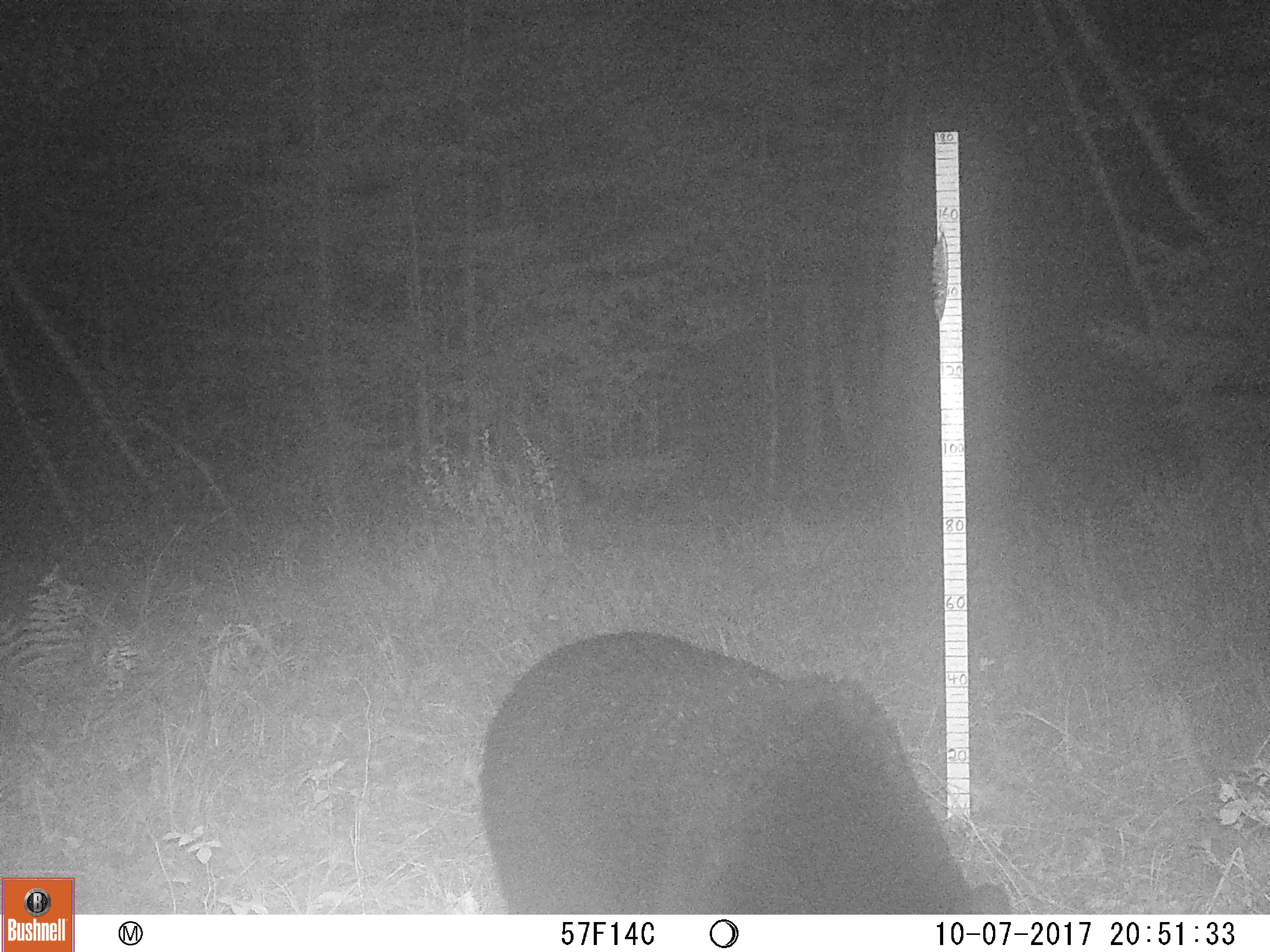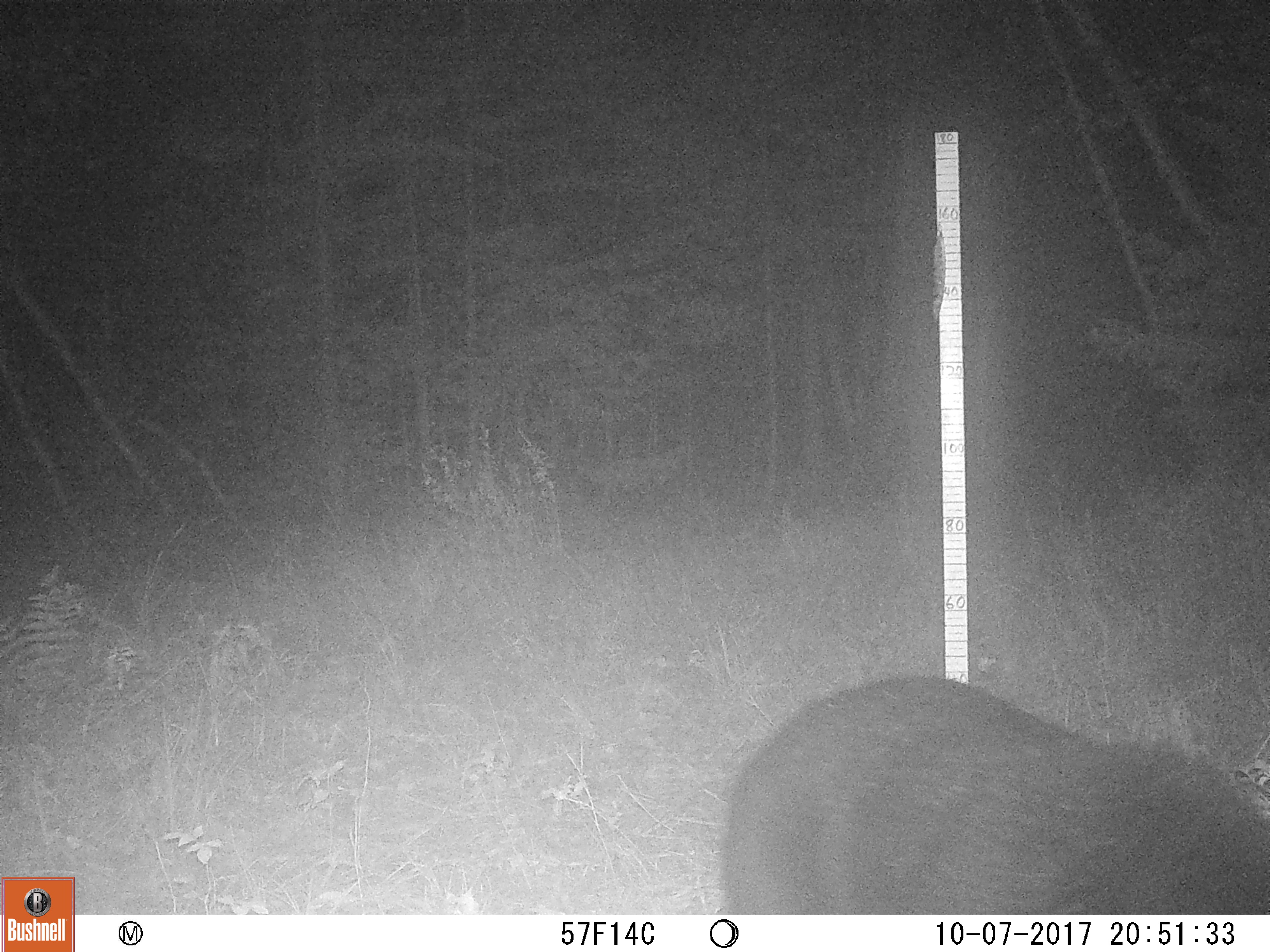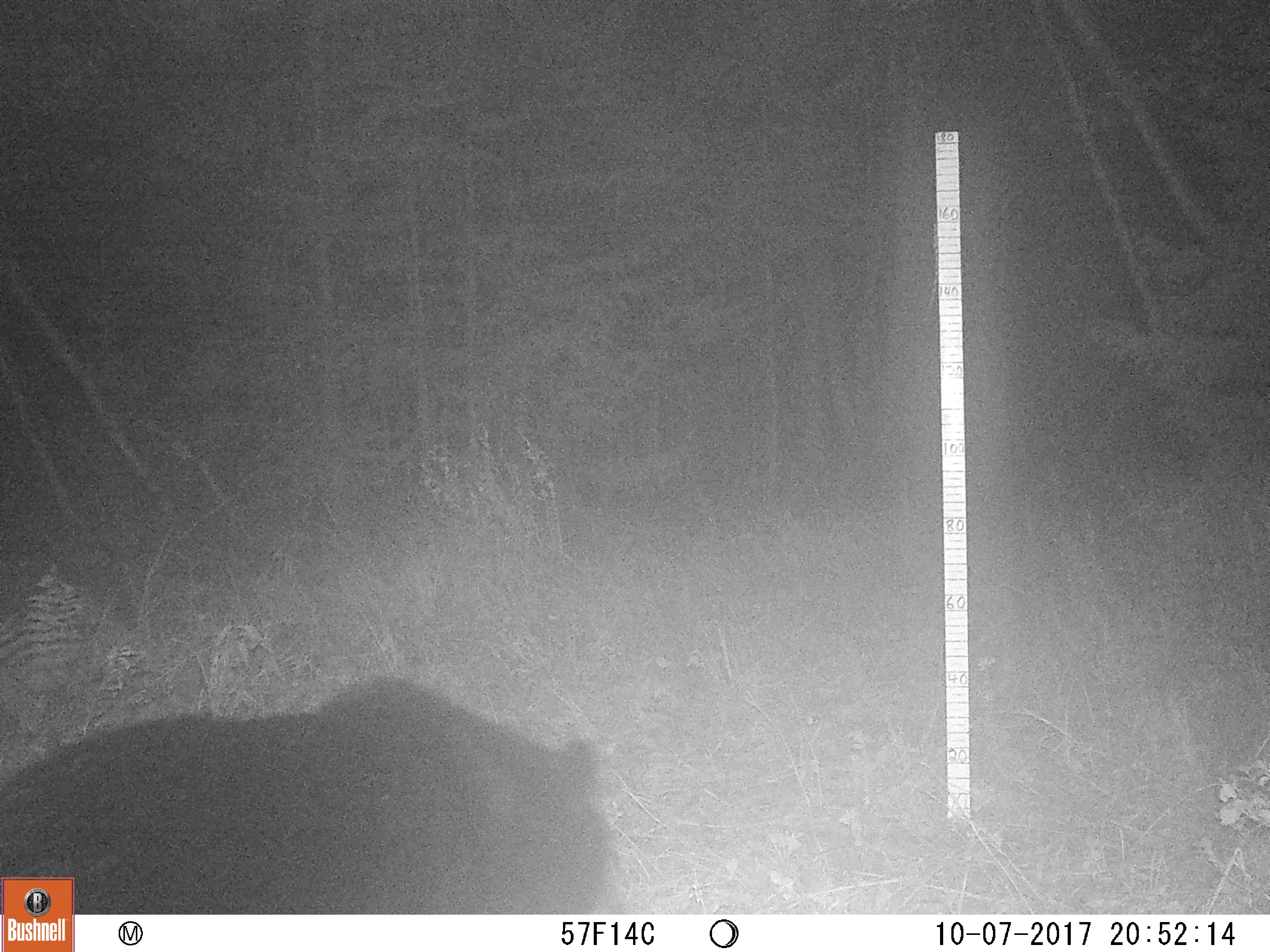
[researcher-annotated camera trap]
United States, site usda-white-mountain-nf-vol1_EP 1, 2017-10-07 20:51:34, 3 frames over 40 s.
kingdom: Animalia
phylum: Chordata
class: Mammalia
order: Carnivora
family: Ursidae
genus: Ursus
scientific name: Ursus americanus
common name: black bear